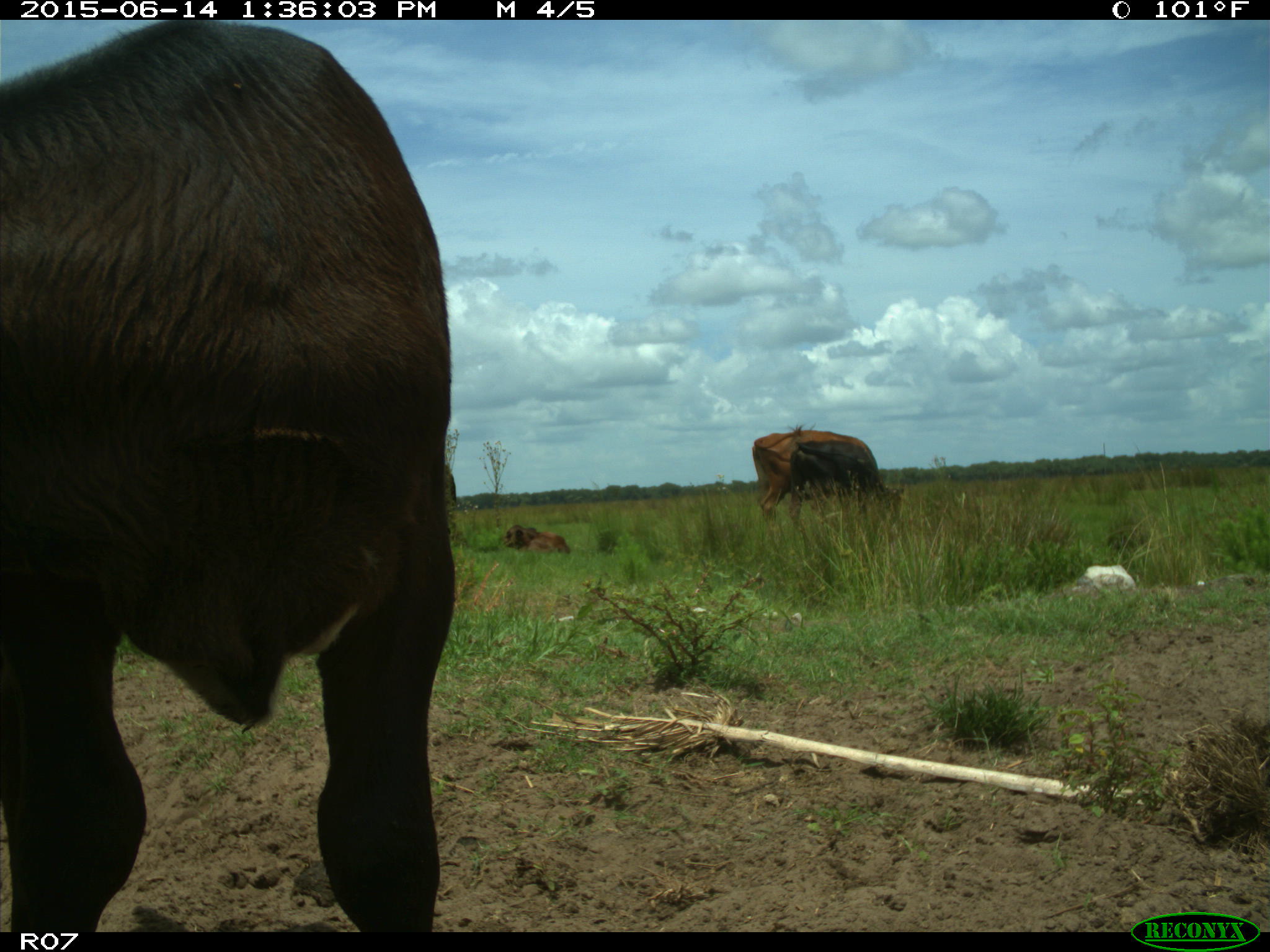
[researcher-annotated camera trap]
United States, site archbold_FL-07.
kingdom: Animalia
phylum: Chordata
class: Mammalia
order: Artiodactyla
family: Bovidae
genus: Bos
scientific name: Bos taurus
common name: domestic cow